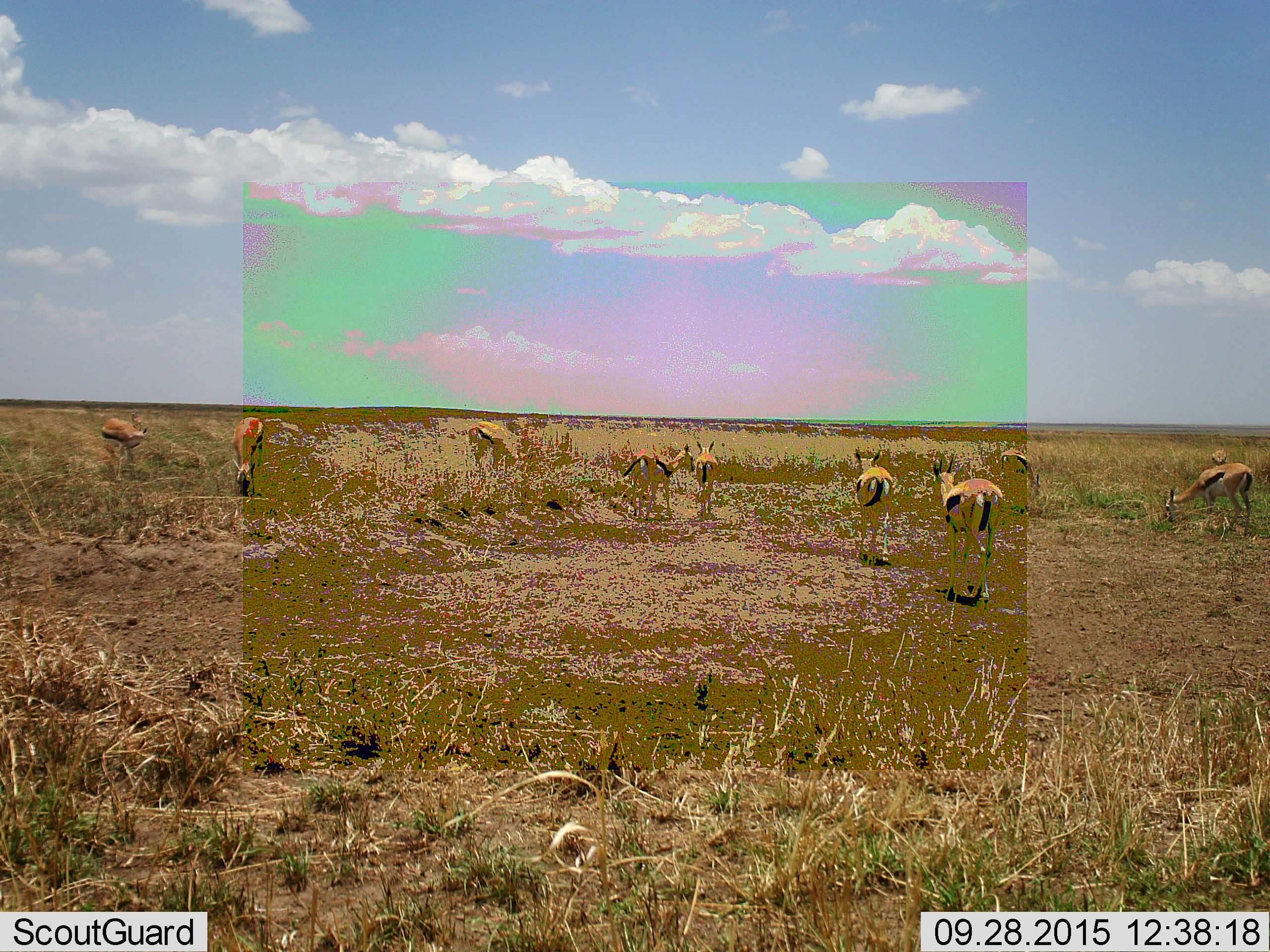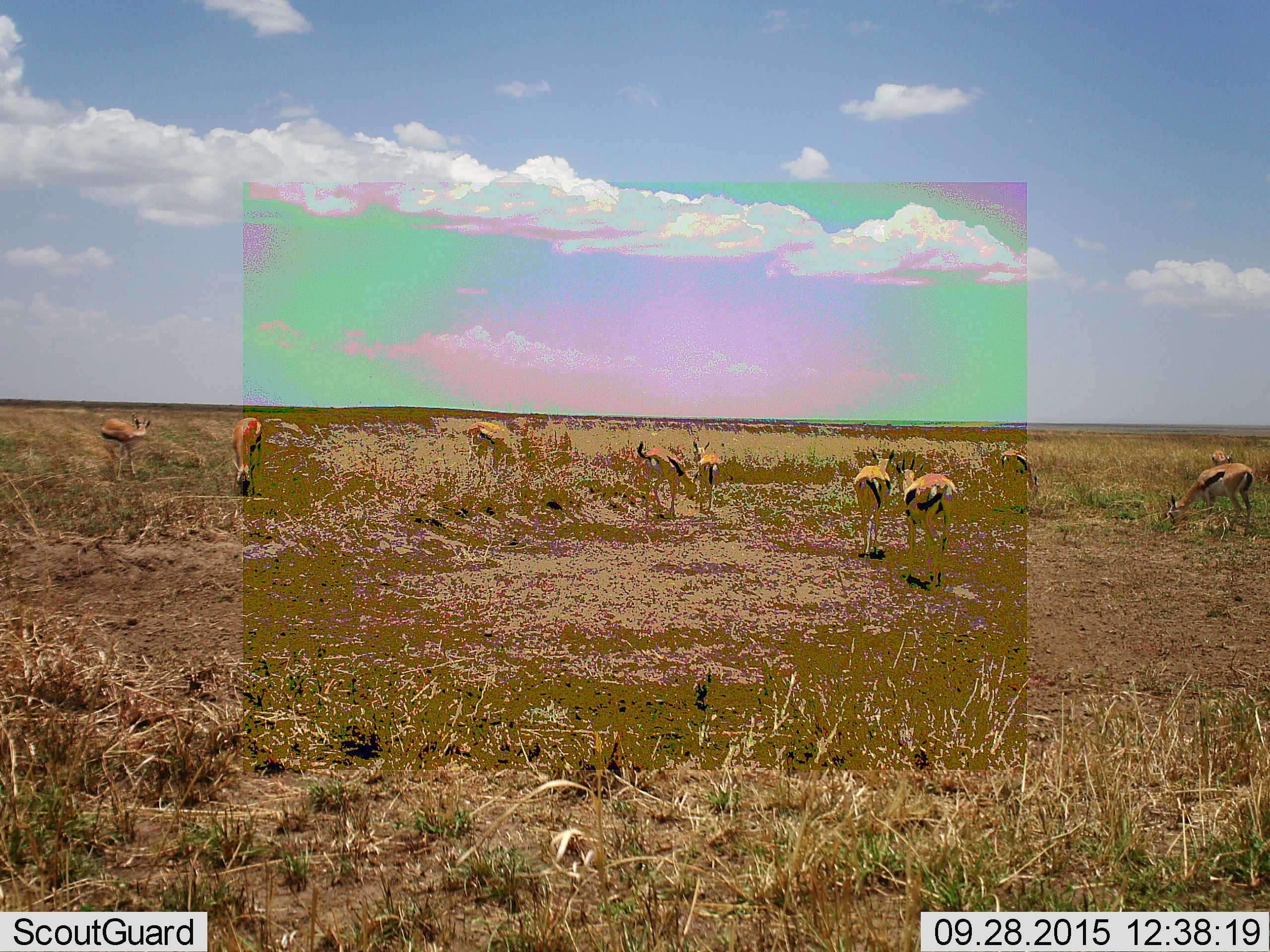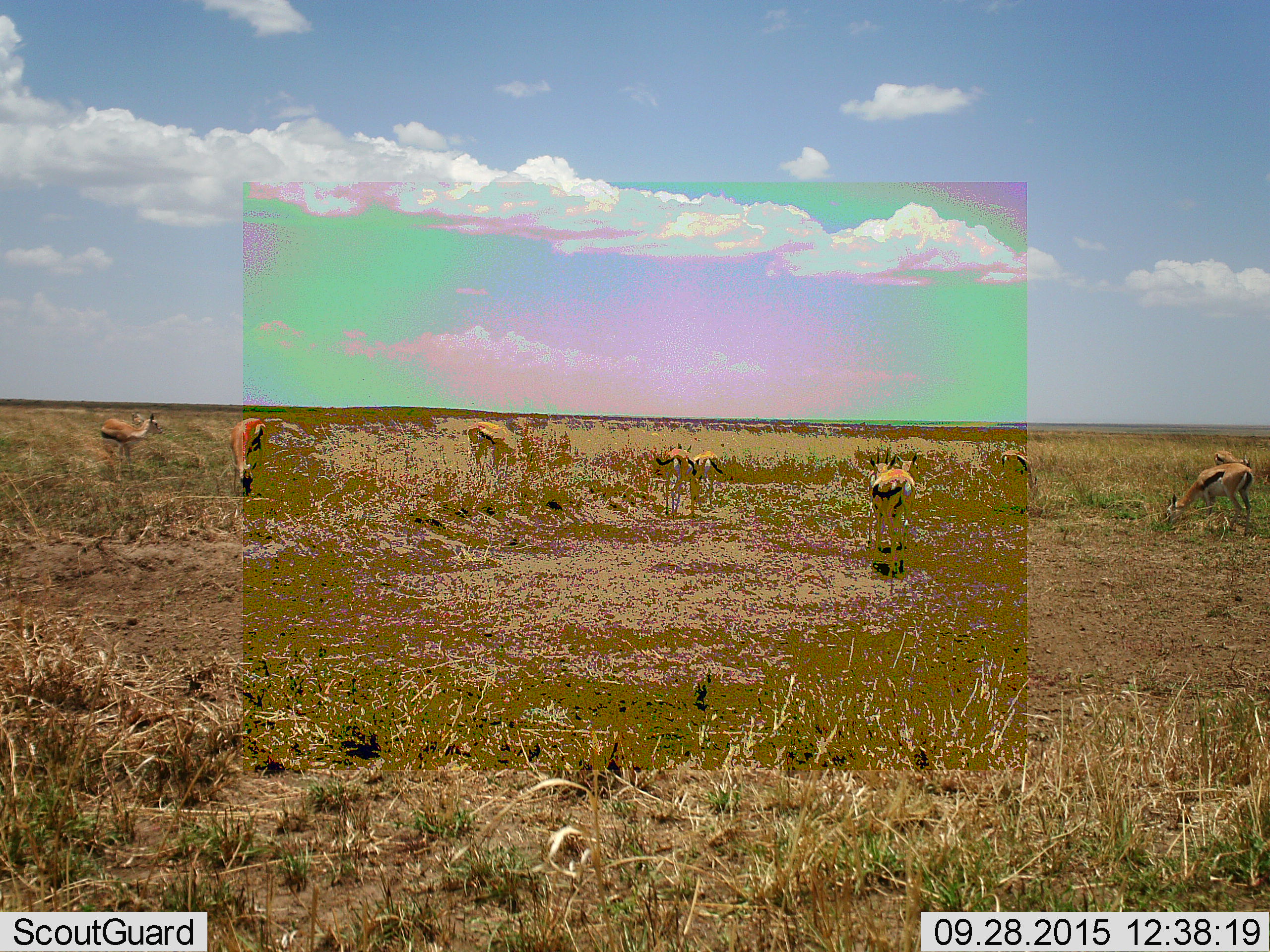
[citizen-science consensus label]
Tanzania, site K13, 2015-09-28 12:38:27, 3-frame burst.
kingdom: Animalia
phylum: Chordata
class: Mammalia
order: Artiodactyla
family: Bovidae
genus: Eudorcas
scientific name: Eudorcas thomsonii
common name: thomson's gazelle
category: gazellethomsons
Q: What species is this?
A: Gazellethomsons (thomson's gazelle) (Eudorcas thomsonii).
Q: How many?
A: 10.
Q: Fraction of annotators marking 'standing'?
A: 71%.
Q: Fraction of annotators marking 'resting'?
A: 0%.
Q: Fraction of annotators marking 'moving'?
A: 86%.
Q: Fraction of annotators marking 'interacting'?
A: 0%.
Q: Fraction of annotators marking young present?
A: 14%.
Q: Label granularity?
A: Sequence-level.